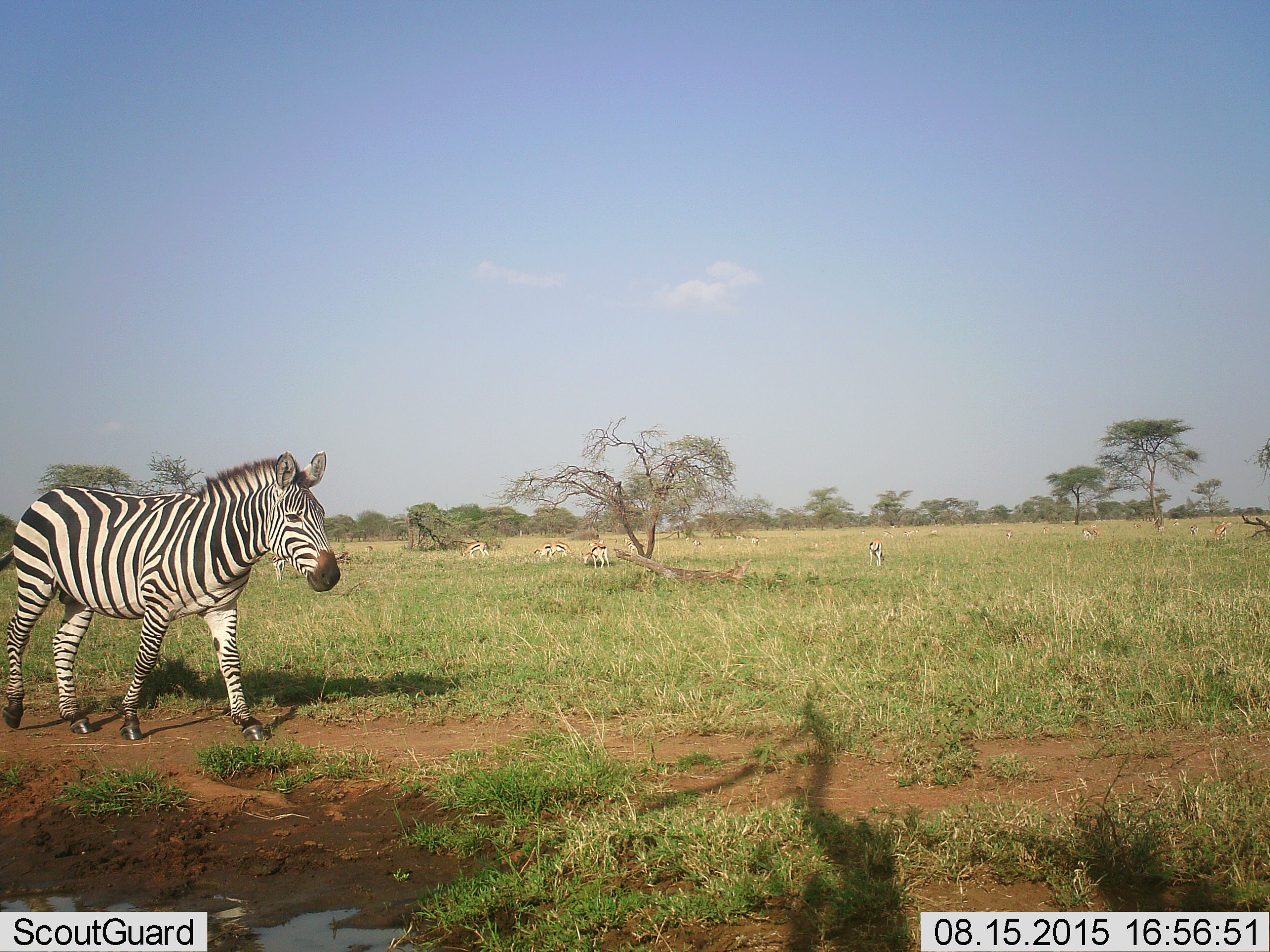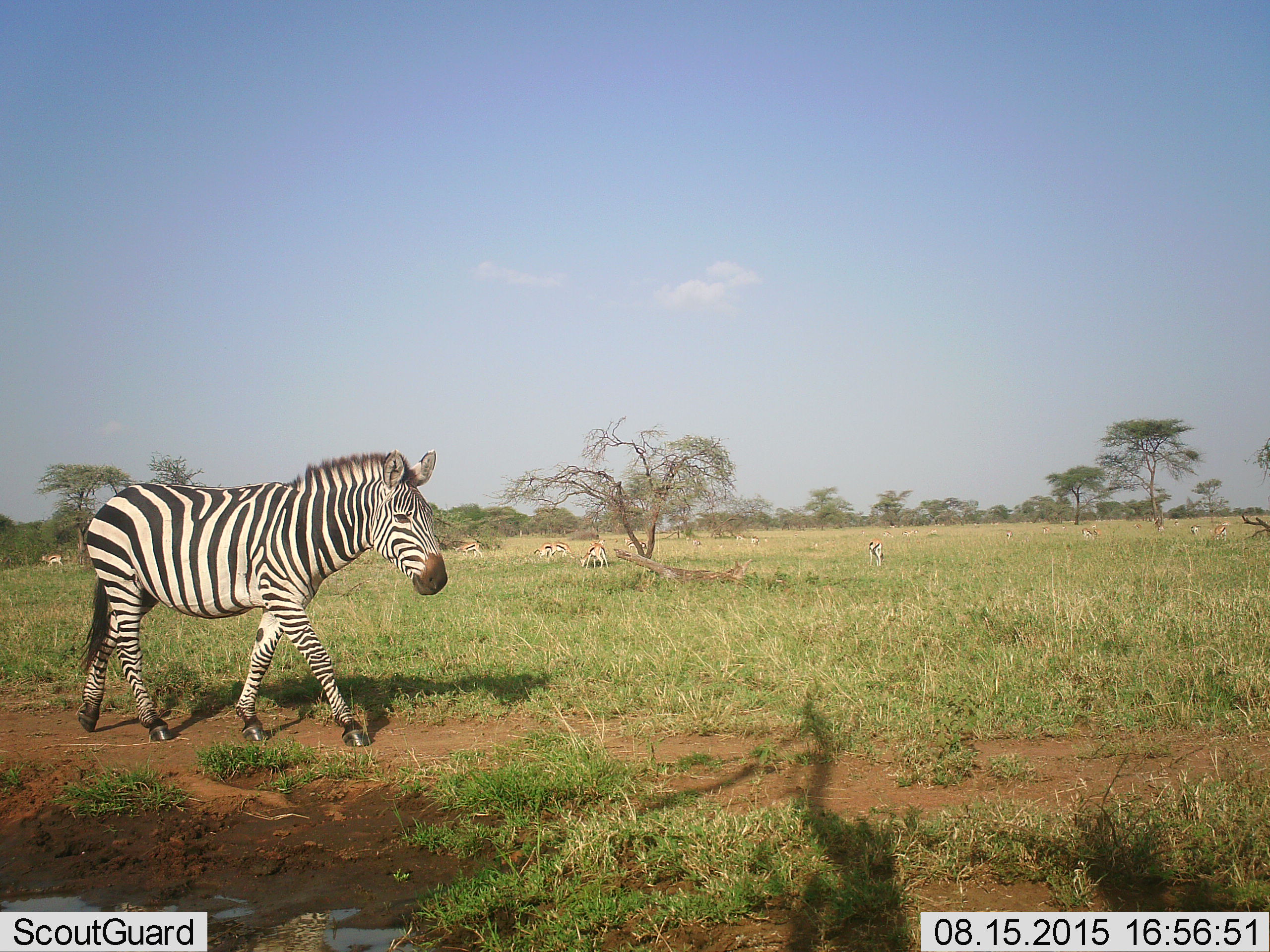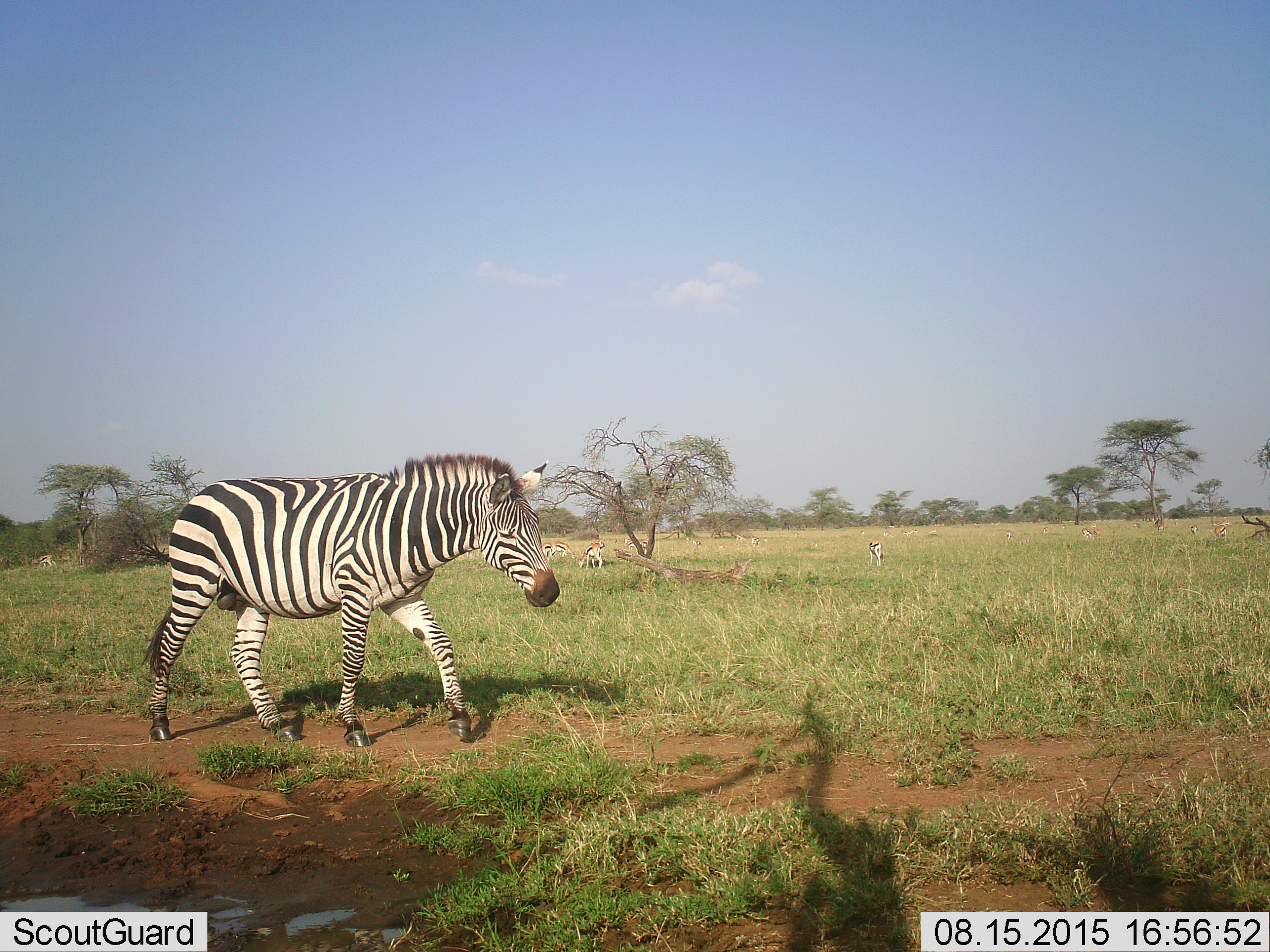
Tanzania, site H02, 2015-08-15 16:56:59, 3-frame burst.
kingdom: Animalia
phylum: Chordata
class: Mammalia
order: Artiodactyla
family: Bovidae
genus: Eudorcas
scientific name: Eudorcas thomsonii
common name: thomson's gazelle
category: gazellethomsons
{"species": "gazellethomsons (thomson's gazelle) (Eudorcas thomsonii)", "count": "11-50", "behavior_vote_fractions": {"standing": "62%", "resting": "38%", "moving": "62%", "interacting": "12%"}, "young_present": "25%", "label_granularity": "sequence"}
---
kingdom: Animalia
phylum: Chordata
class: Mammalia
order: Perissodactyla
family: Equidae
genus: Equus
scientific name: Equus quagga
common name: plains zebra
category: zebra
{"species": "zebra (plains zebra) (Equus quagga)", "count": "1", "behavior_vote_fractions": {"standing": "10%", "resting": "0%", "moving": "90%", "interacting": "0%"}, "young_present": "0%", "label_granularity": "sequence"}